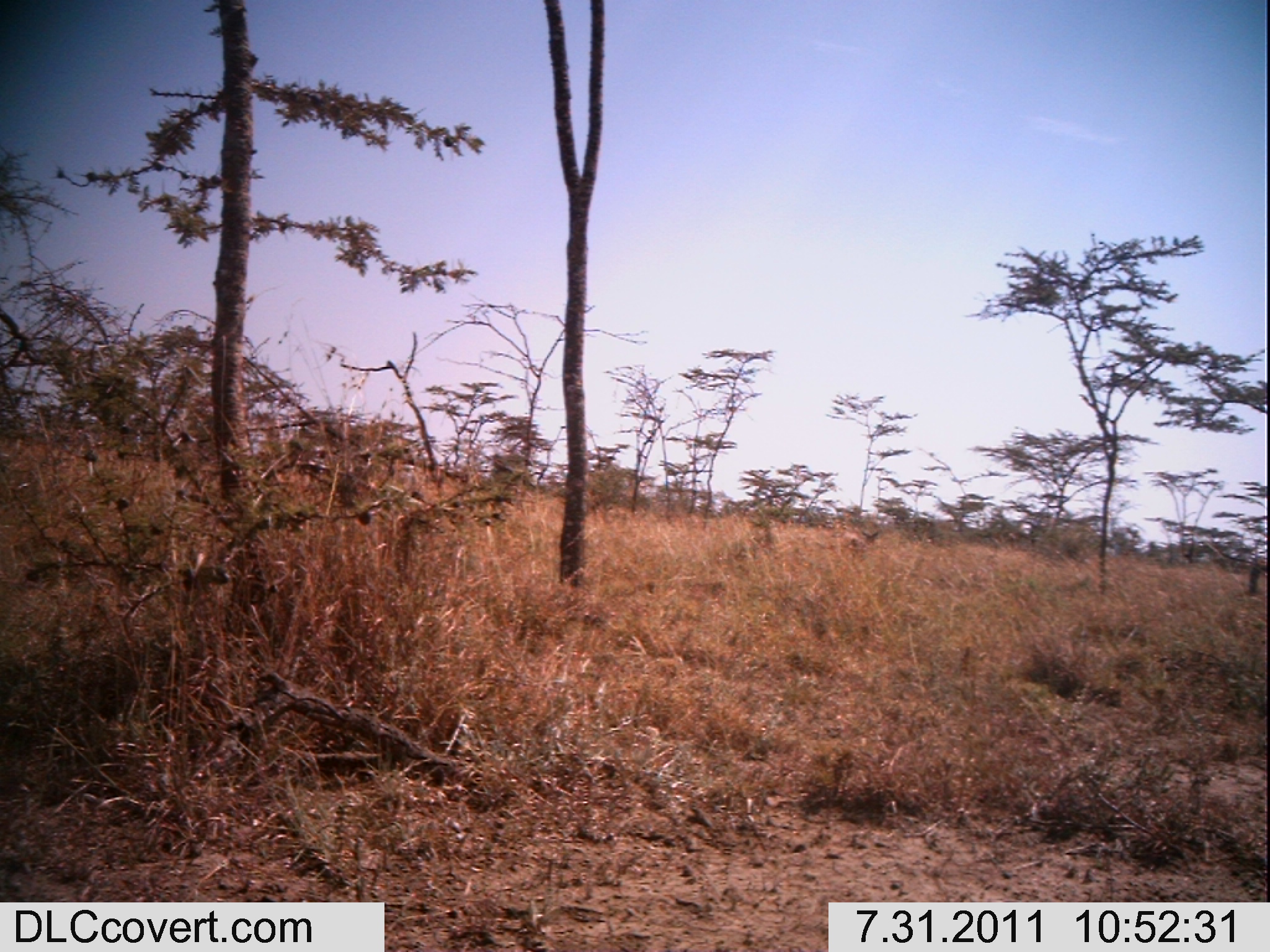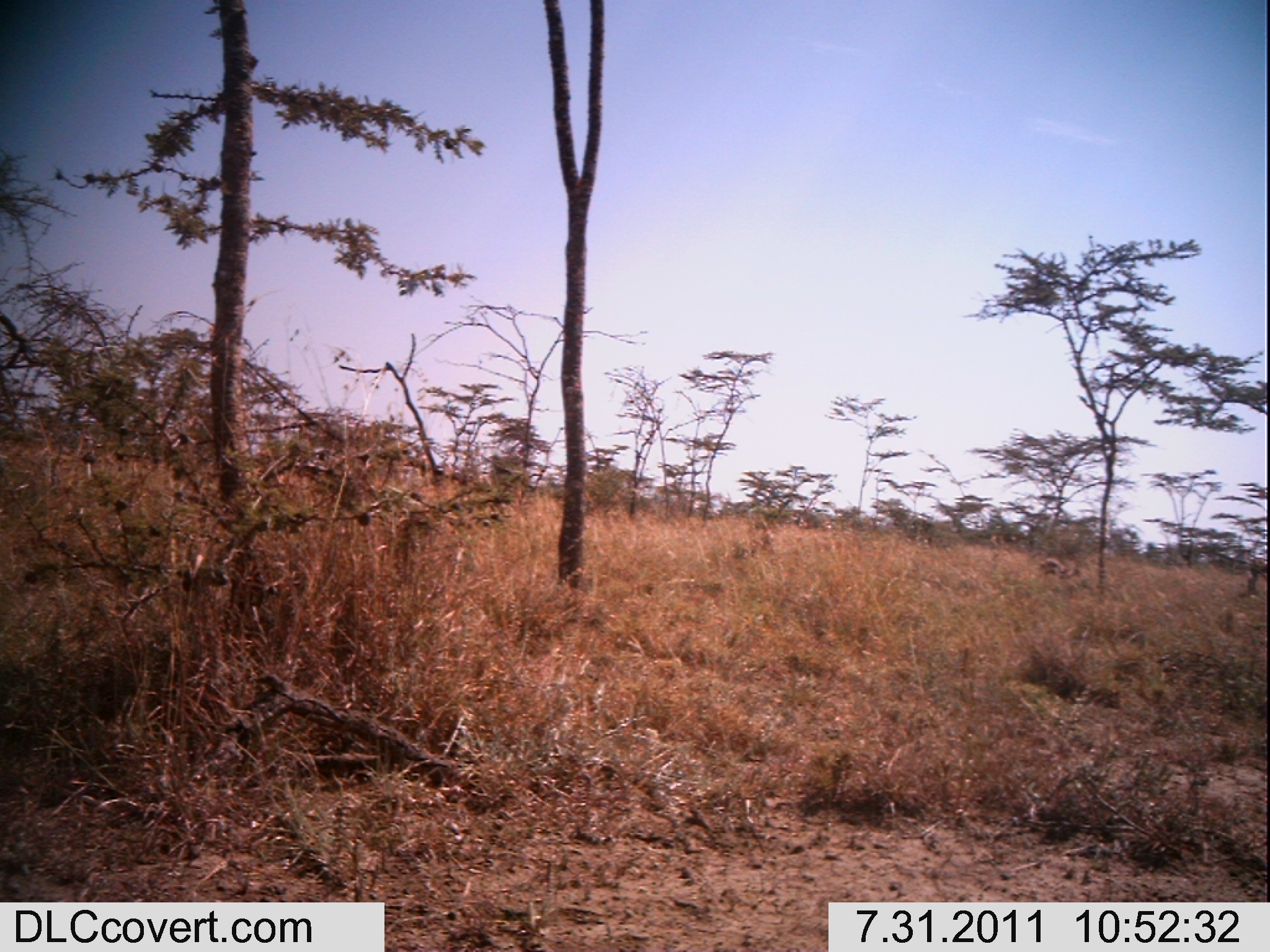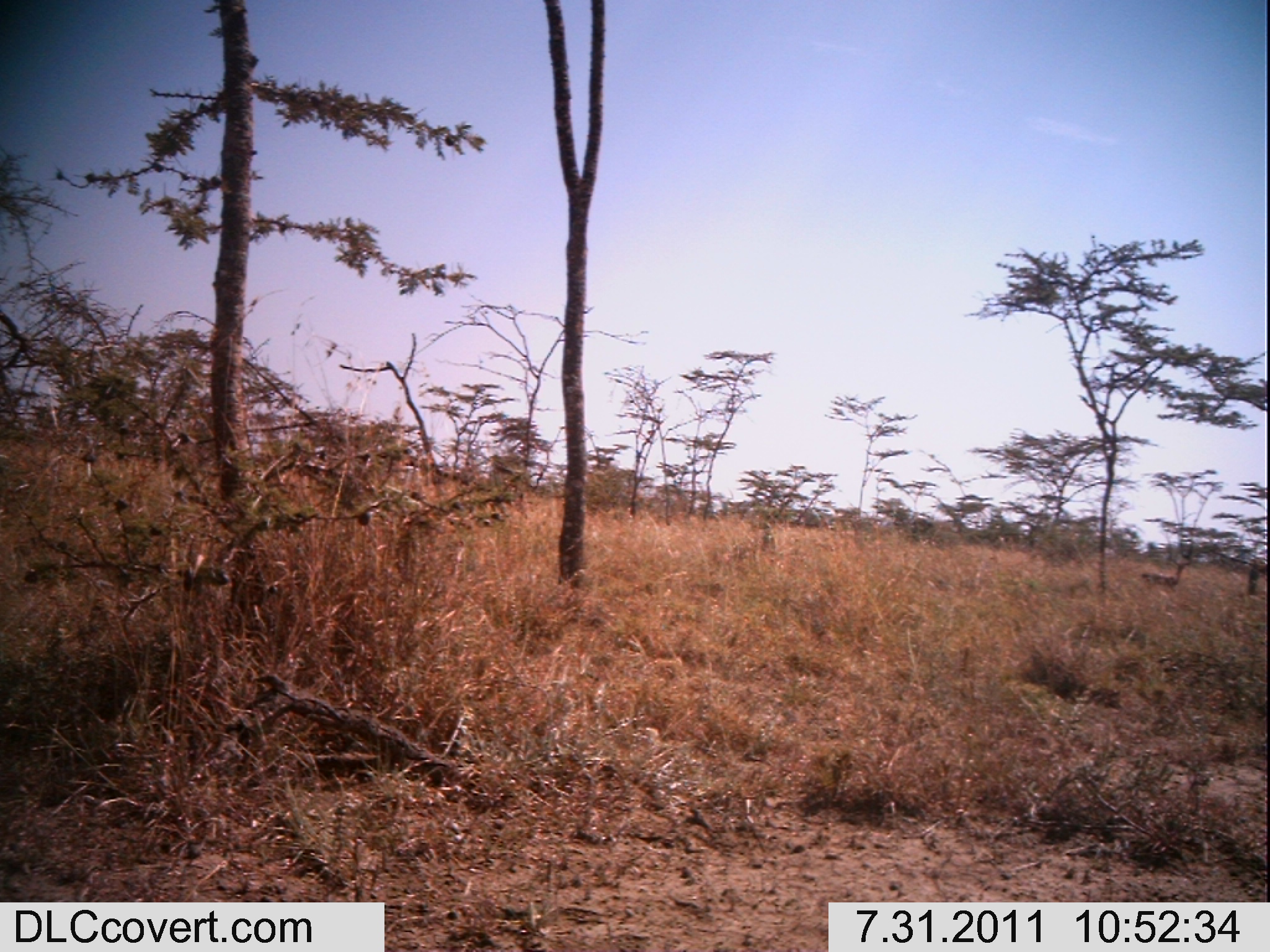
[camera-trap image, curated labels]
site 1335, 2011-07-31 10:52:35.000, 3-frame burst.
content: unidentified animal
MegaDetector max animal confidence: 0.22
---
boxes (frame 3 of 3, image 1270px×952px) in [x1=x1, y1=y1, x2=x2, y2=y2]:
unknown: [x1=1142, y1=558, x2=1192, y2=591]